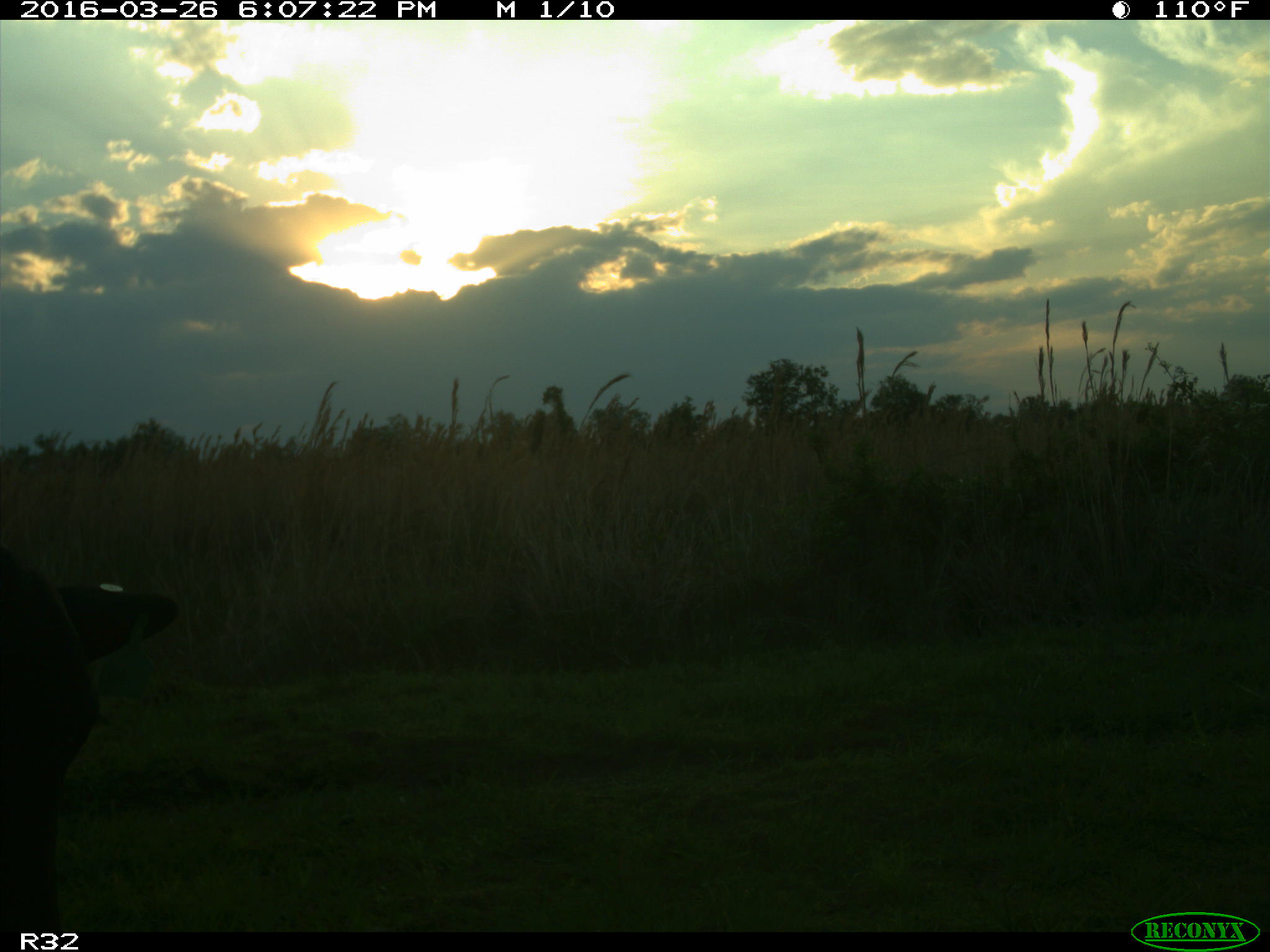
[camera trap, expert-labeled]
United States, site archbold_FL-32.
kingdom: Animalia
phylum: Chordata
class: Mammalia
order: Artiodactyla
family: Bovidae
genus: Bos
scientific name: Bos taurus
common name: domestic cow